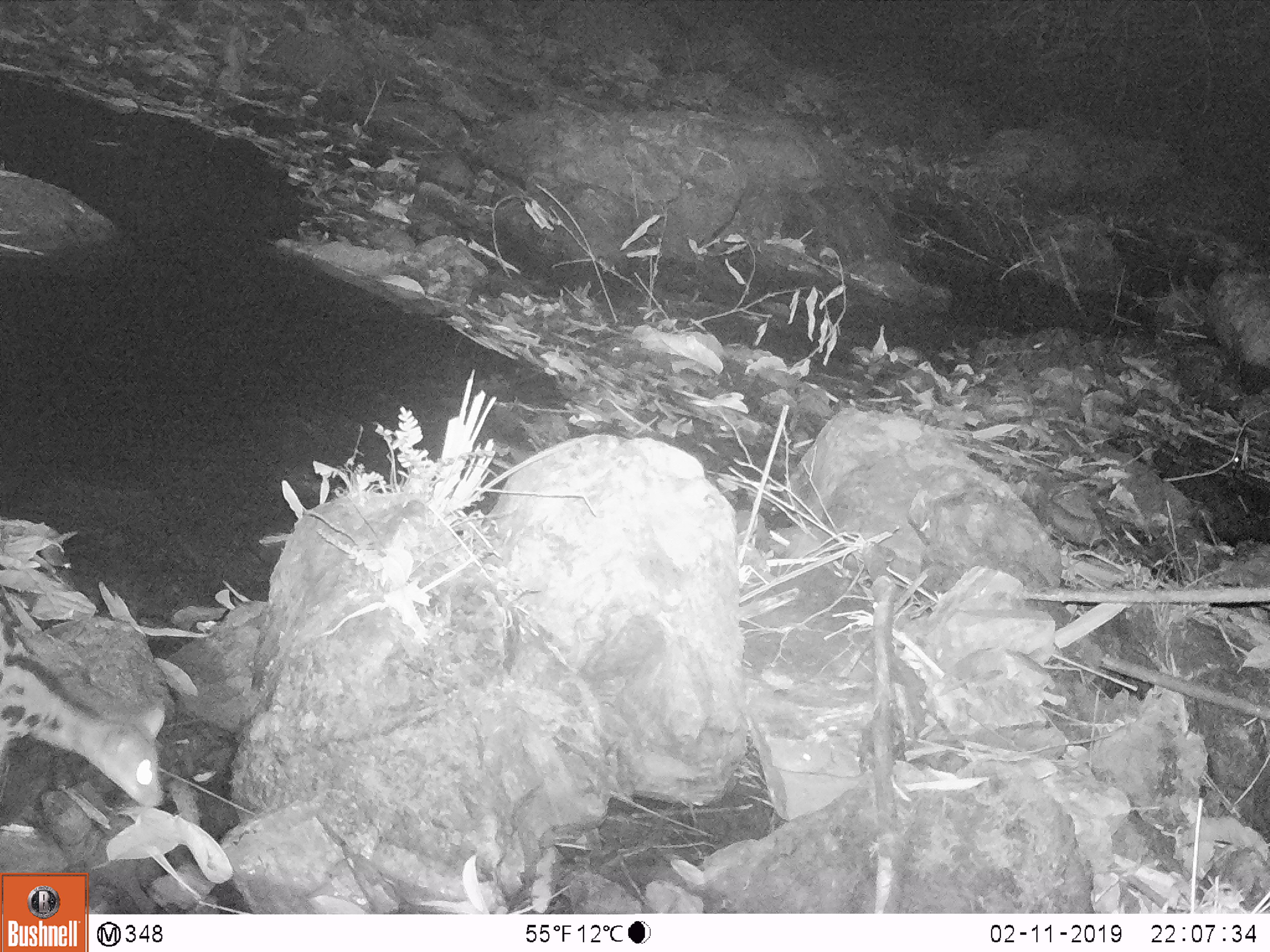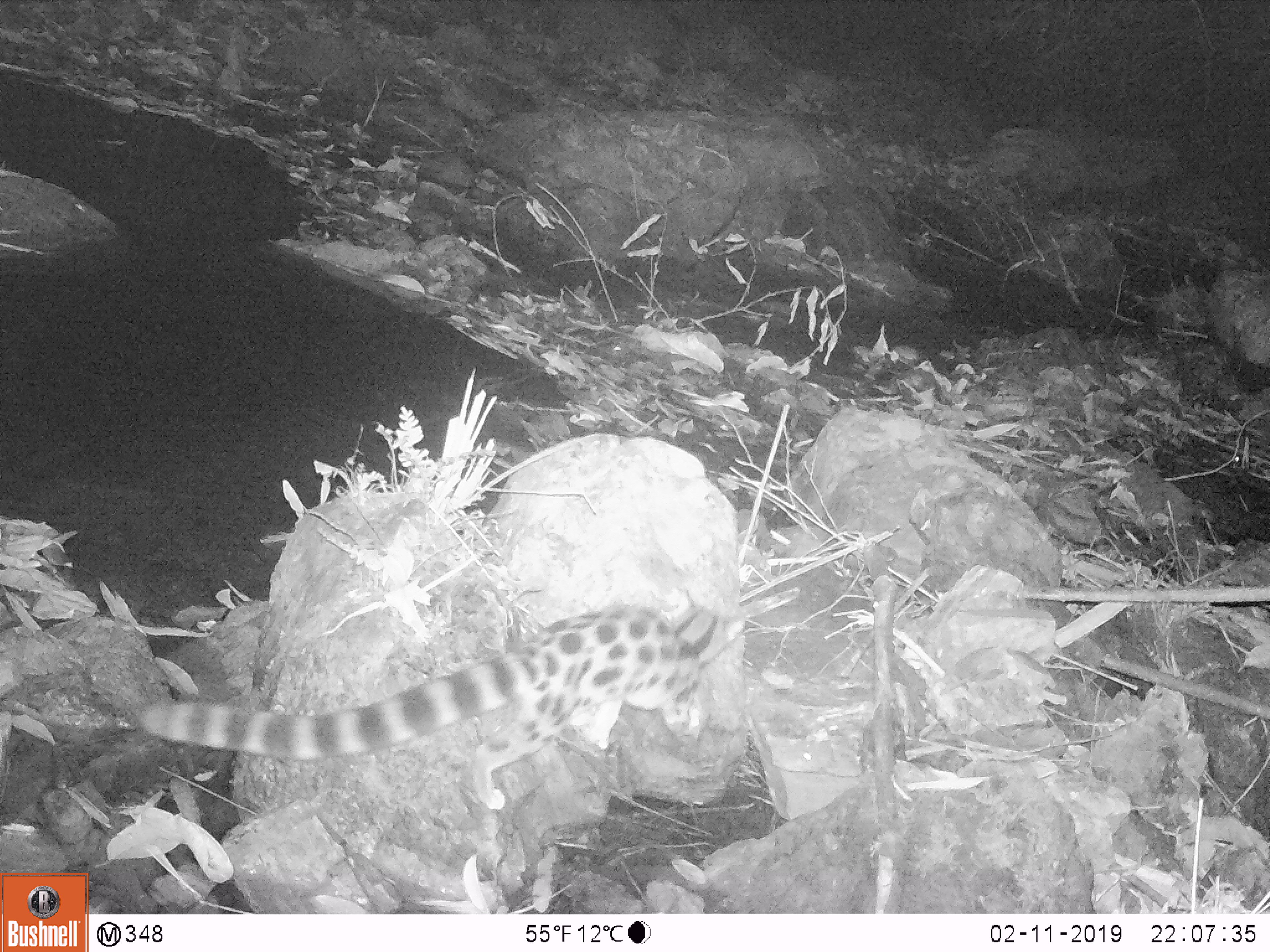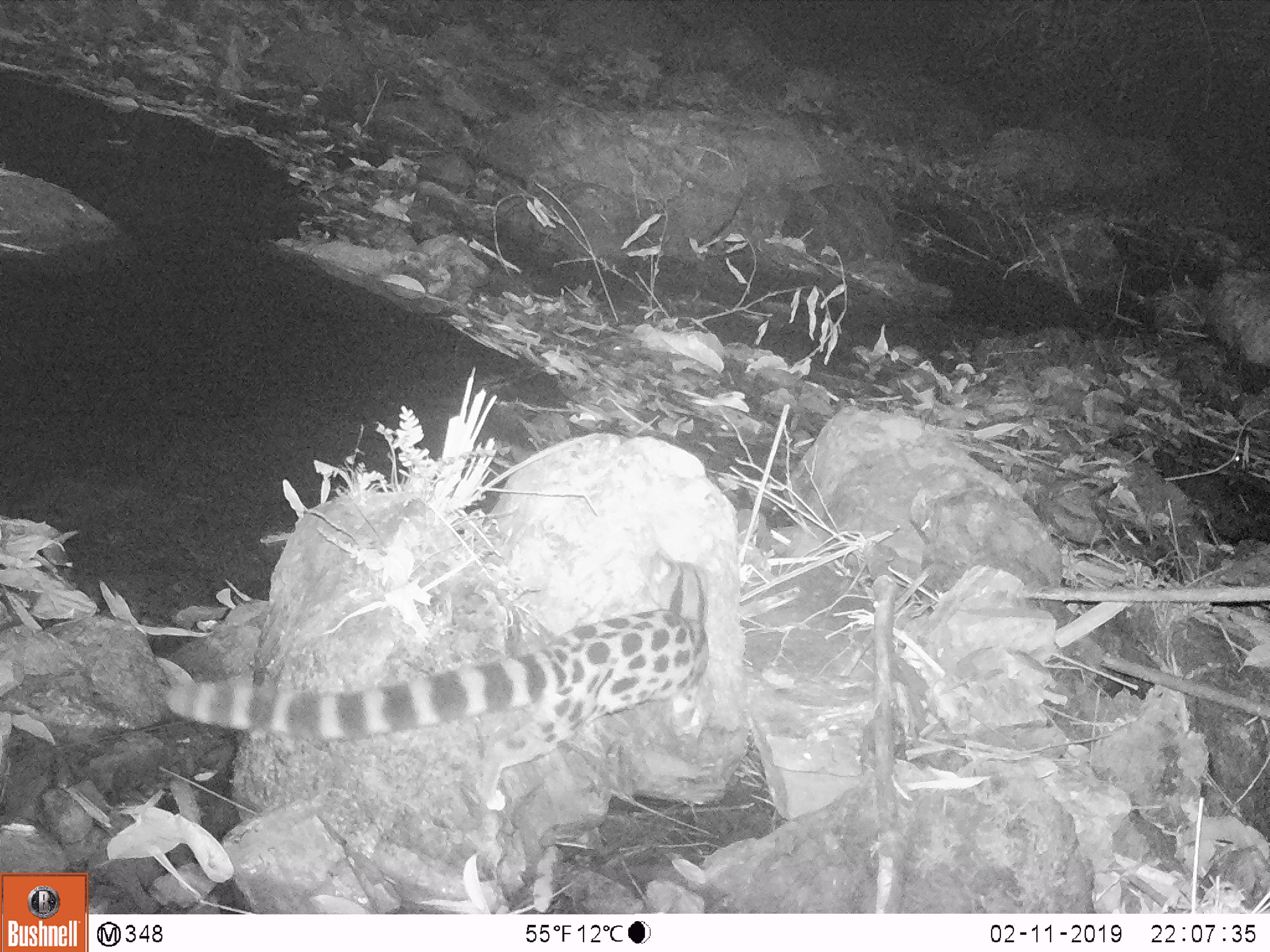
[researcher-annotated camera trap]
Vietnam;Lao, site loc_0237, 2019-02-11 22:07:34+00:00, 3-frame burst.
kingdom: Animalia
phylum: Chordata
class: Mammalia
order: Carnivora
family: Prionodontidae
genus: Prionodon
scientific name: Prionodon pardicolor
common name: spotted linsang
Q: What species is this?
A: Spotted linsang (Prionodon pardicolor).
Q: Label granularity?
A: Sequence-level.